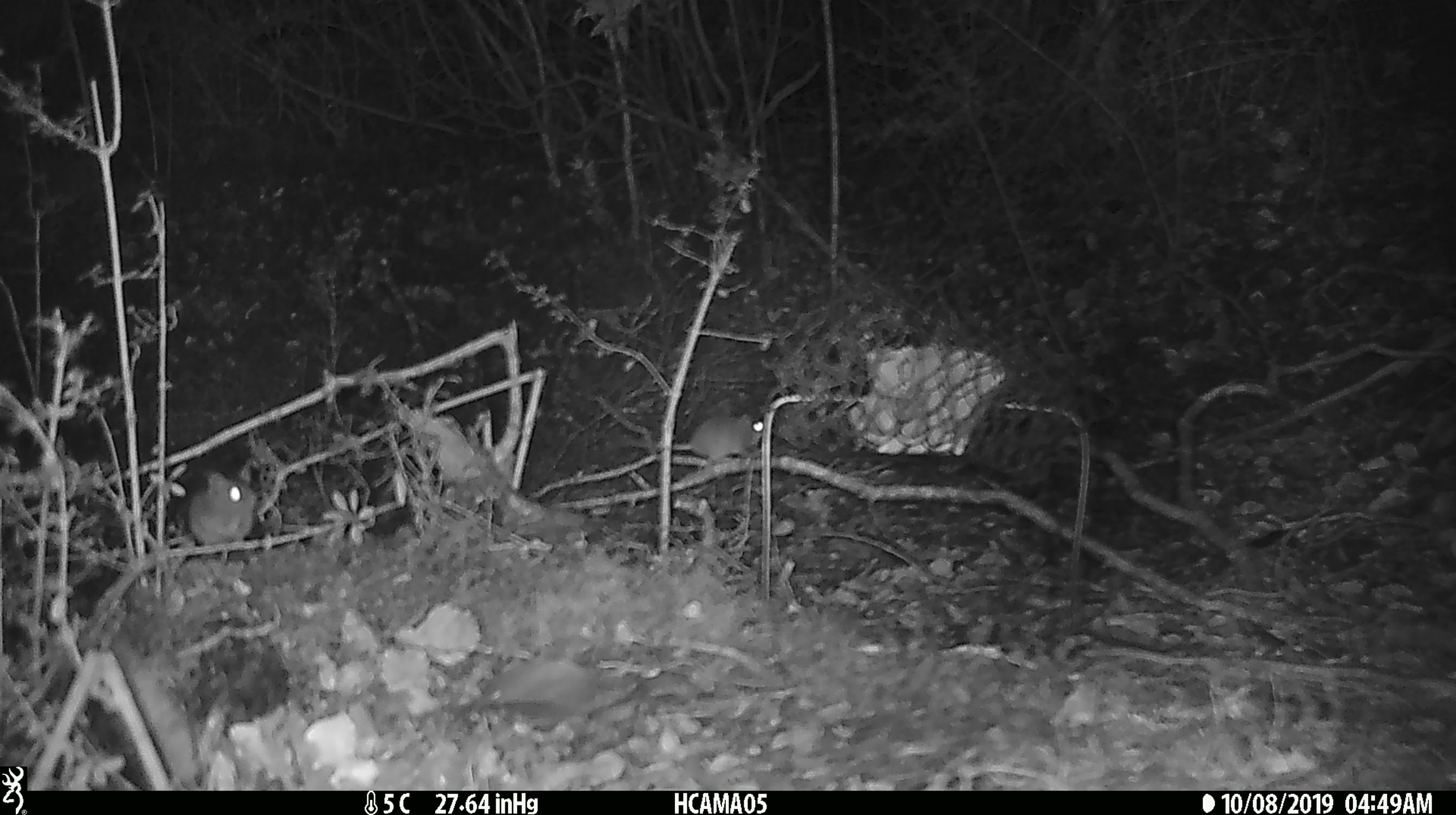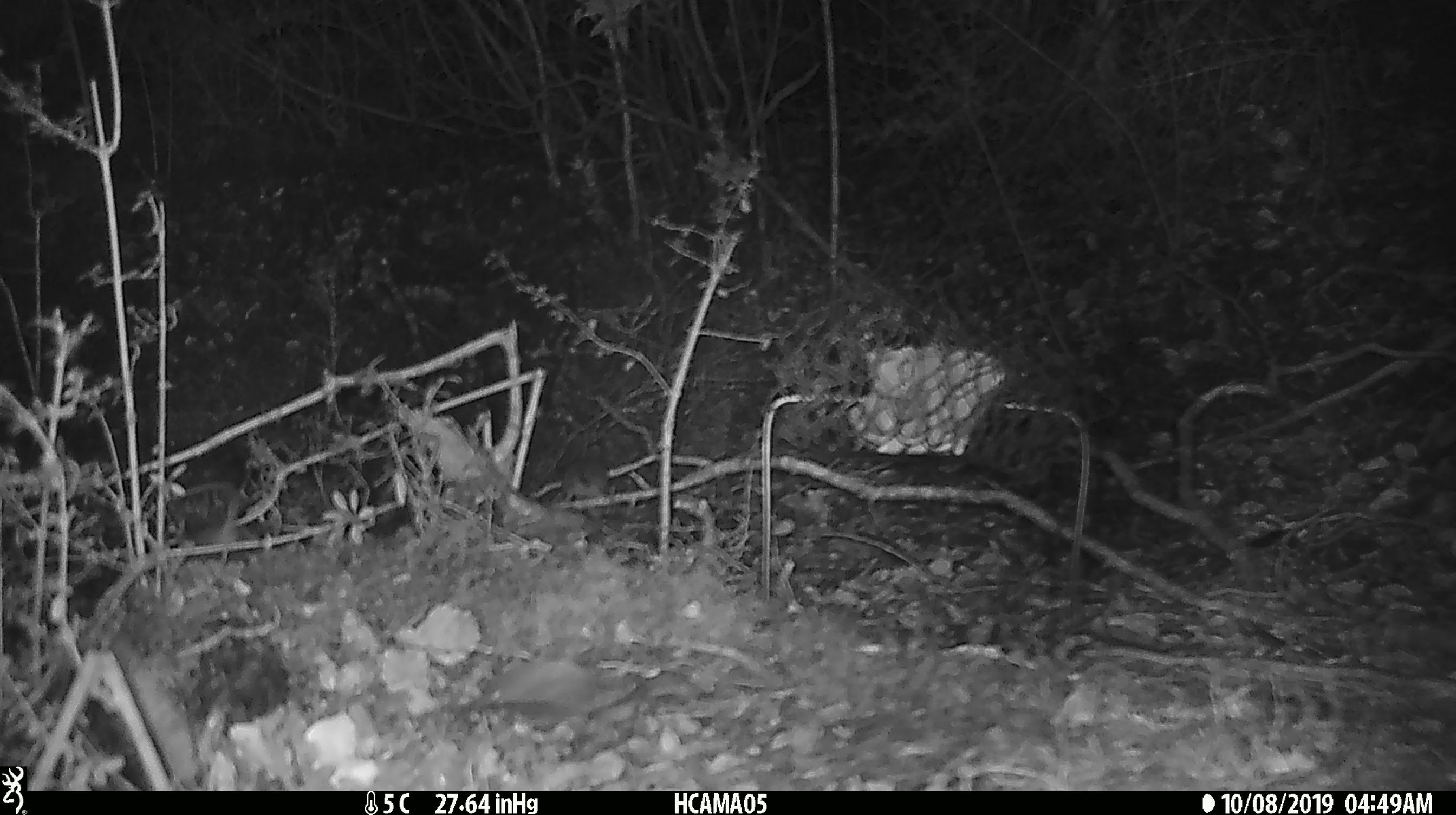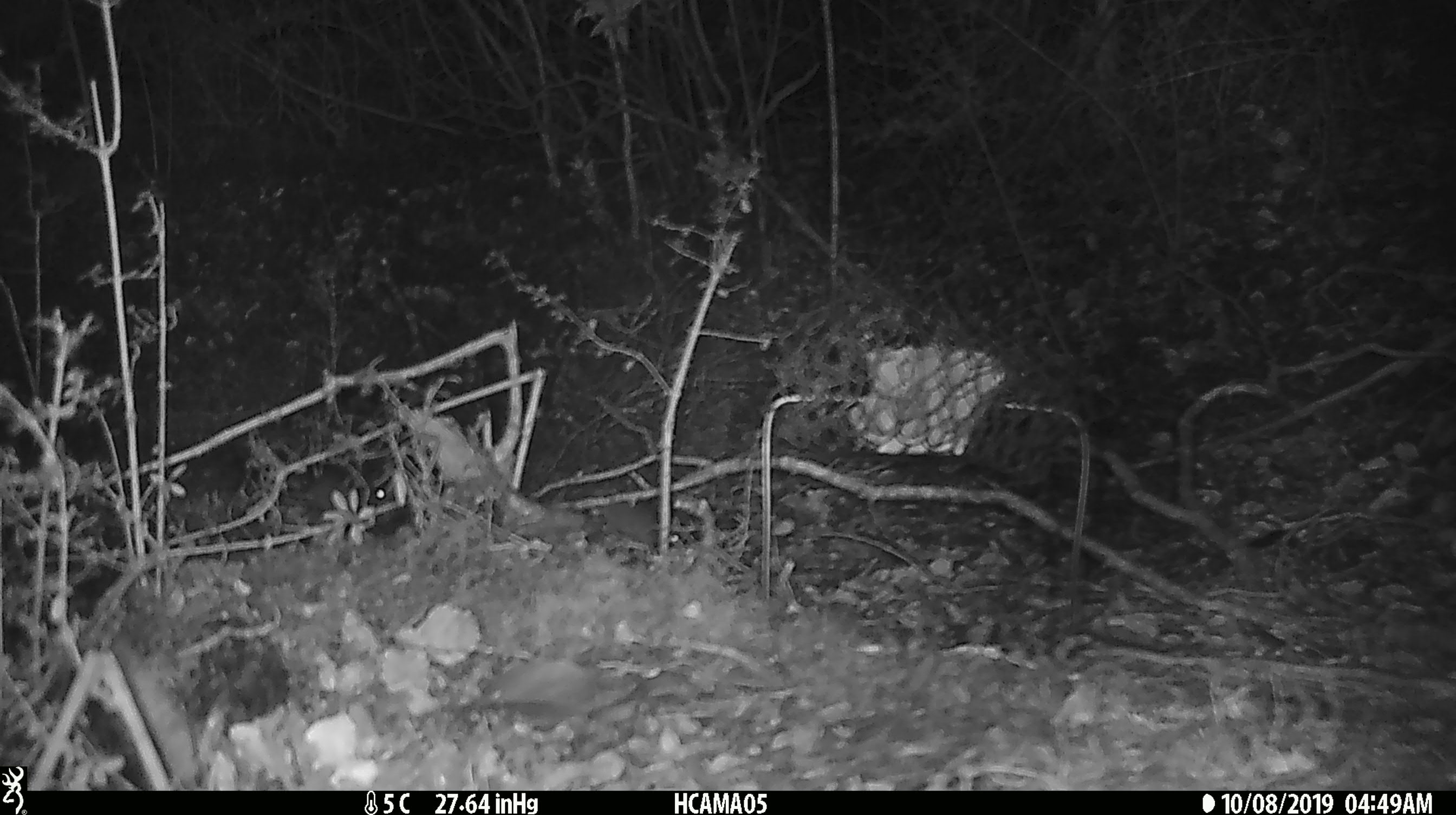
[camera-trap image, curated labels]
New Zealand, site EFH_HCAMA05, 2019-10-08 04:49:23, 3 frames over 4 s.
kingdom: Animalia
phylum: Chordata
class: Mammalia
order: Rodentia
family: Muridae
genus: Mus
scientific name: Mus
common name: mouse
Mouse (Mus).